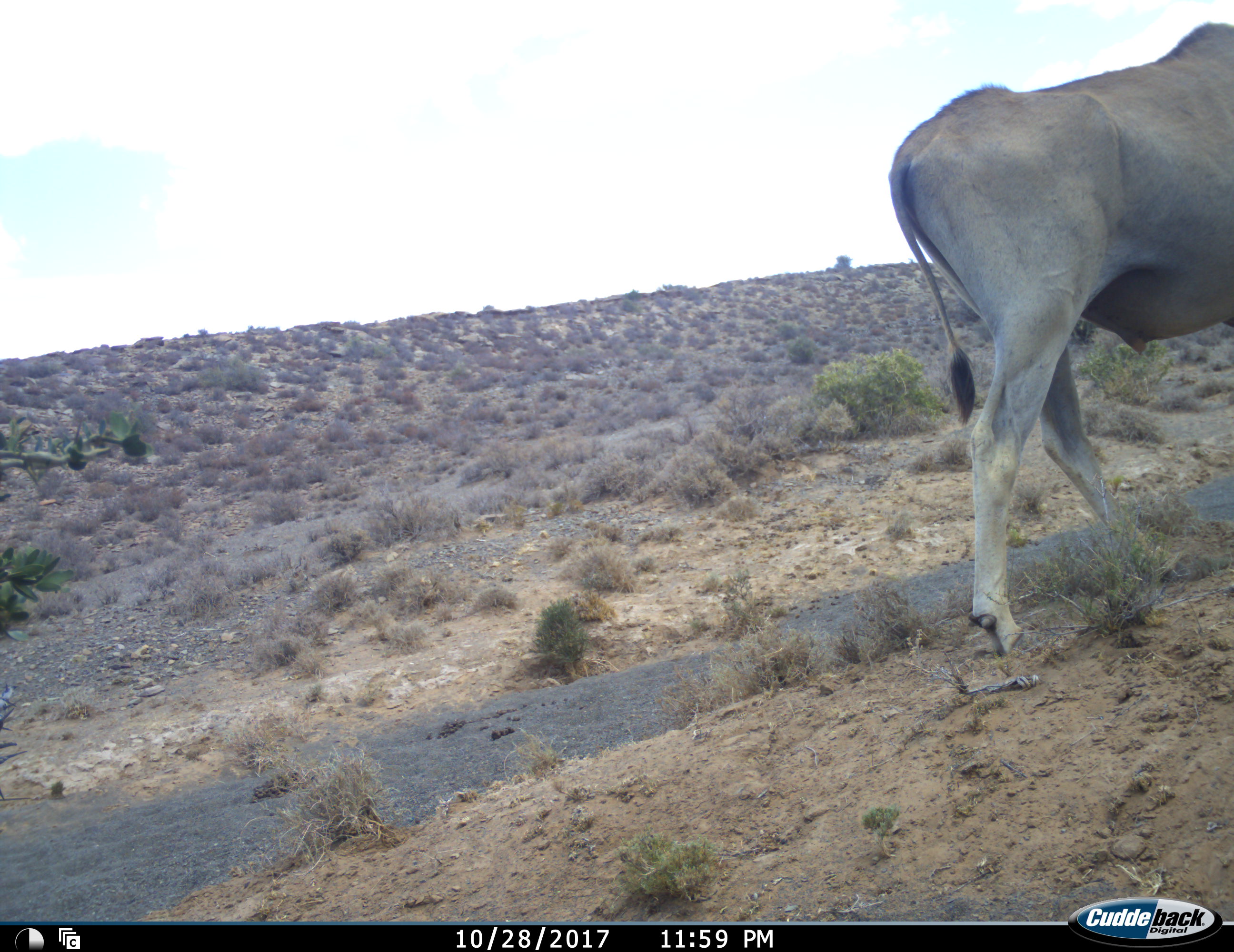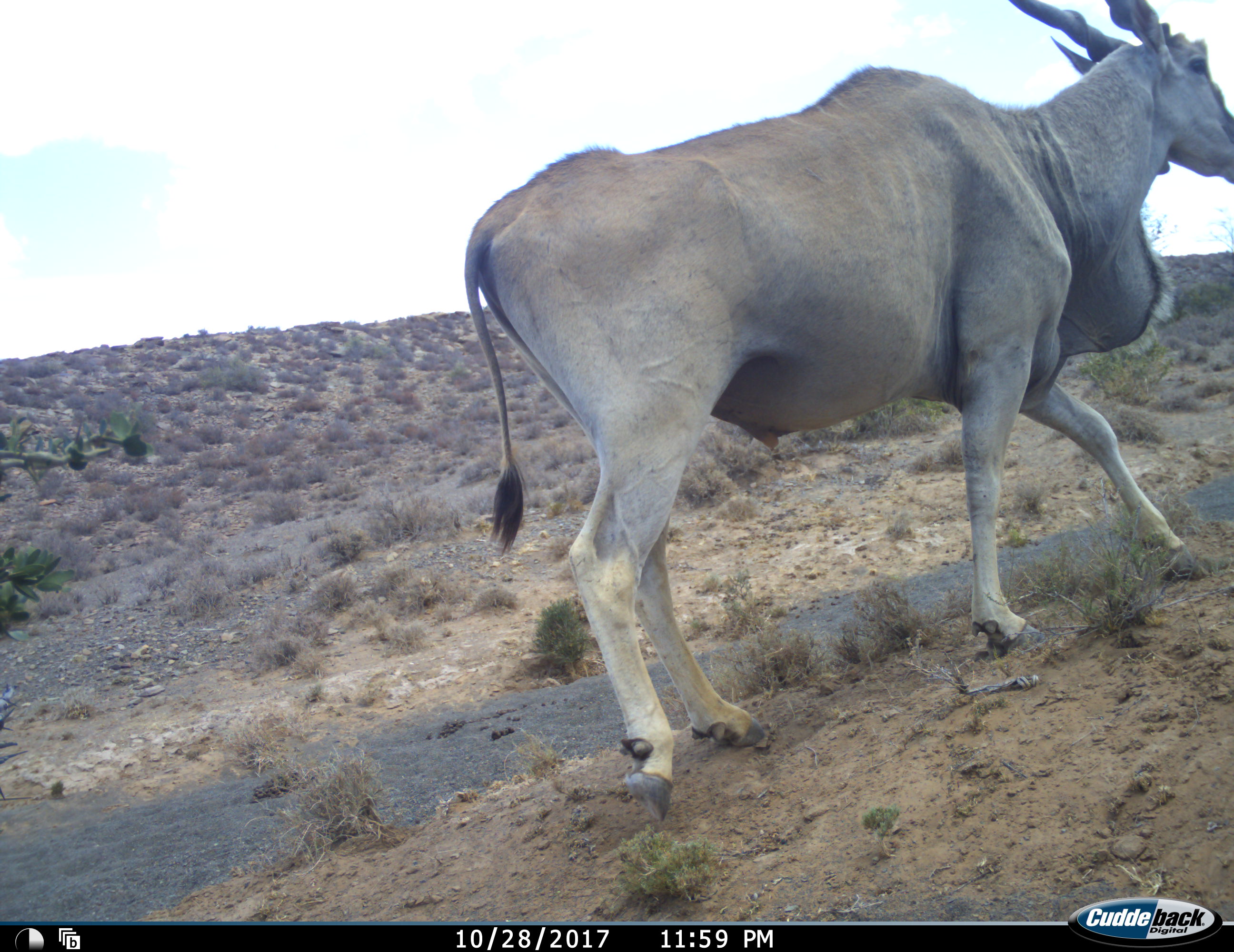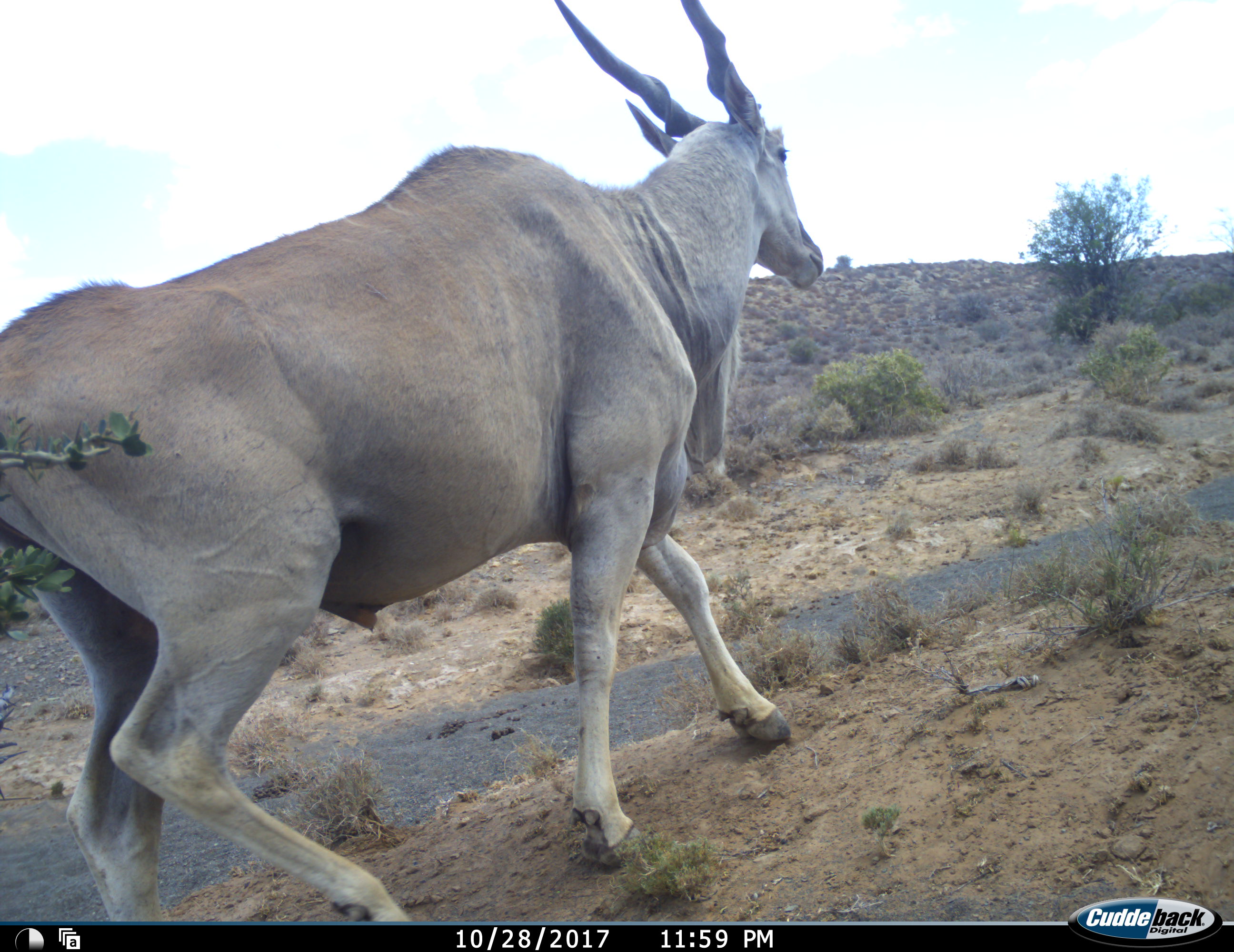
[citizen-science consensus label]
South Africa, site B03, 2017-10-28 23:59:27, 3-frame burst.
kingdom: Animalia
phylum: Chordata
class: Mammalia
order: Artiodactyla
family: Bovidae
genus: Tragelaphus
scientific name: Tragelaphus oryx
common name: eland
Eland (Tragelaphus oryx), count 1. Behavior (volunteer vote fractions): standing 0%, resting 0%, moving 100%, interacting 0%. Young present (vote fraction): 0%. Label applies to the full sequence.